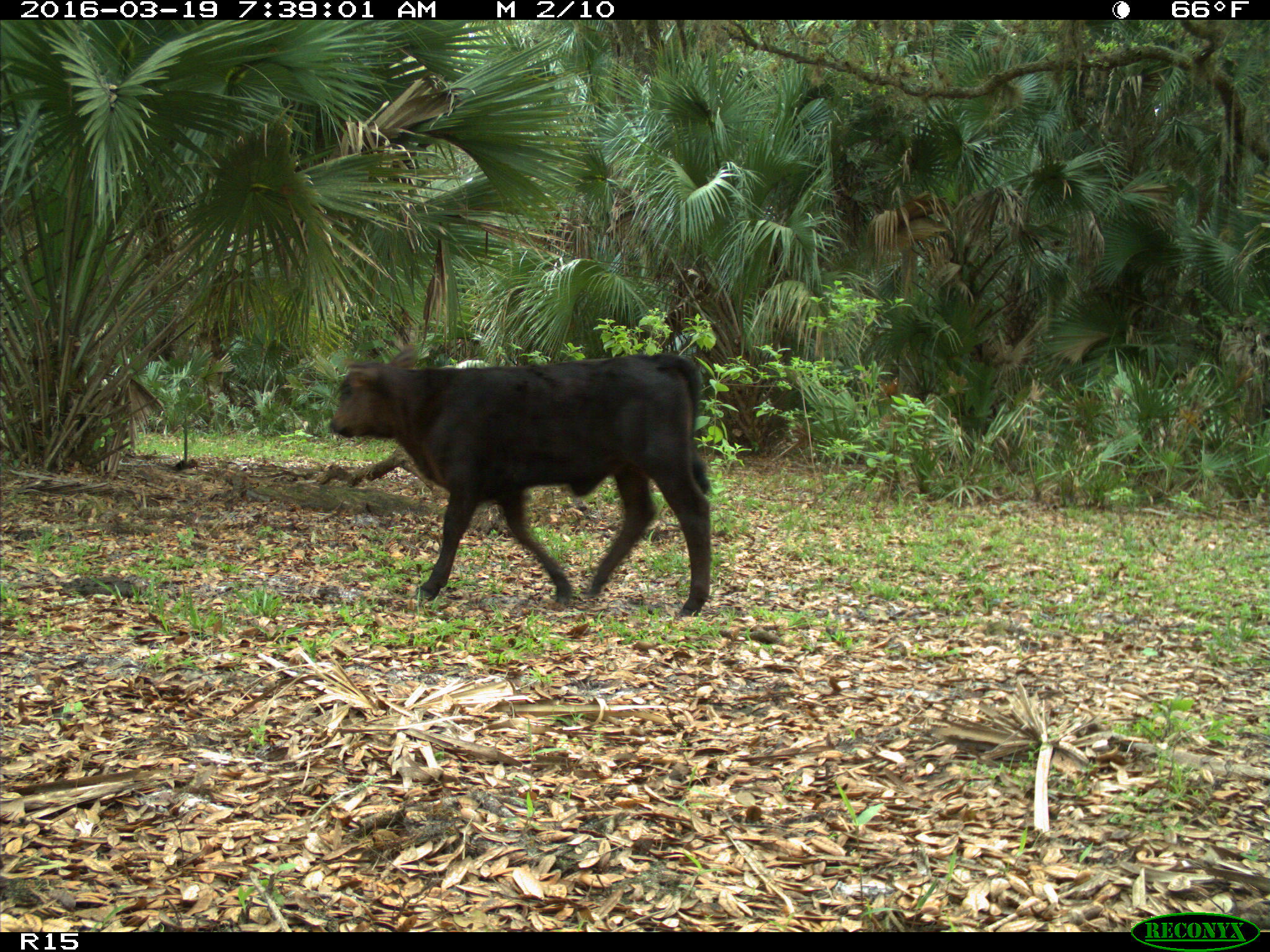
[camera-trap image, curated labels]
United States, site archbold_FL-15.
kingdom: Animalia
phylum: Chordata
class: Mammalia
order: Artiodactyla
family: Bovidae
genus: Bos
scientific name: Bos taurus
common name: domestic cow